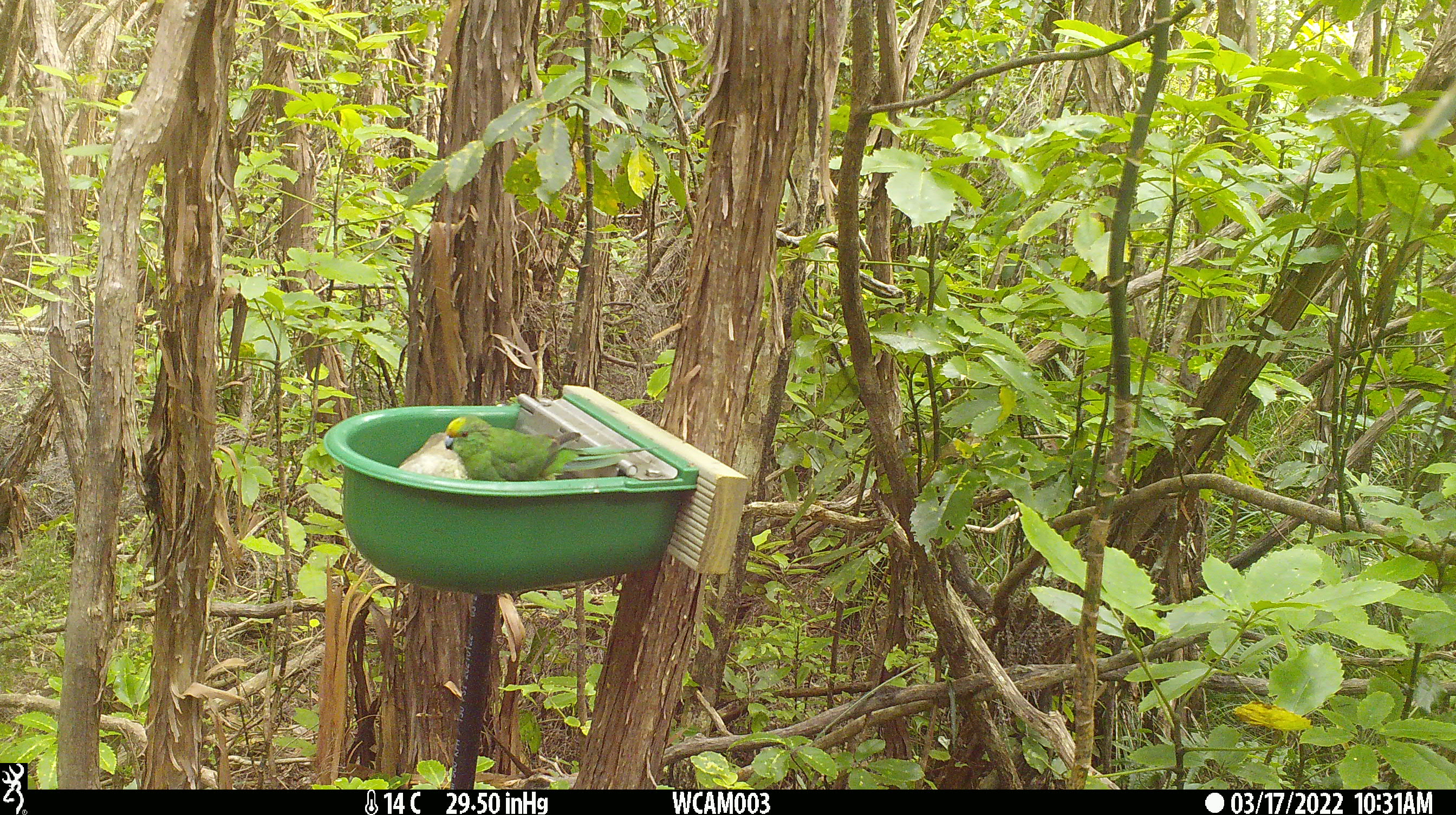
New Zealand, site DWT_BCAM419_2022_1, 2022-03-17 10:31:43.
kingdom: Animalia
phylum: Chordata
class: Aves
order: Psittaciformes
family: Psittaculidae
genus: Cyanoramphus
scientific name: Cyanoramphus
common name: parakeet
Parakeet (Cyanoramphus).